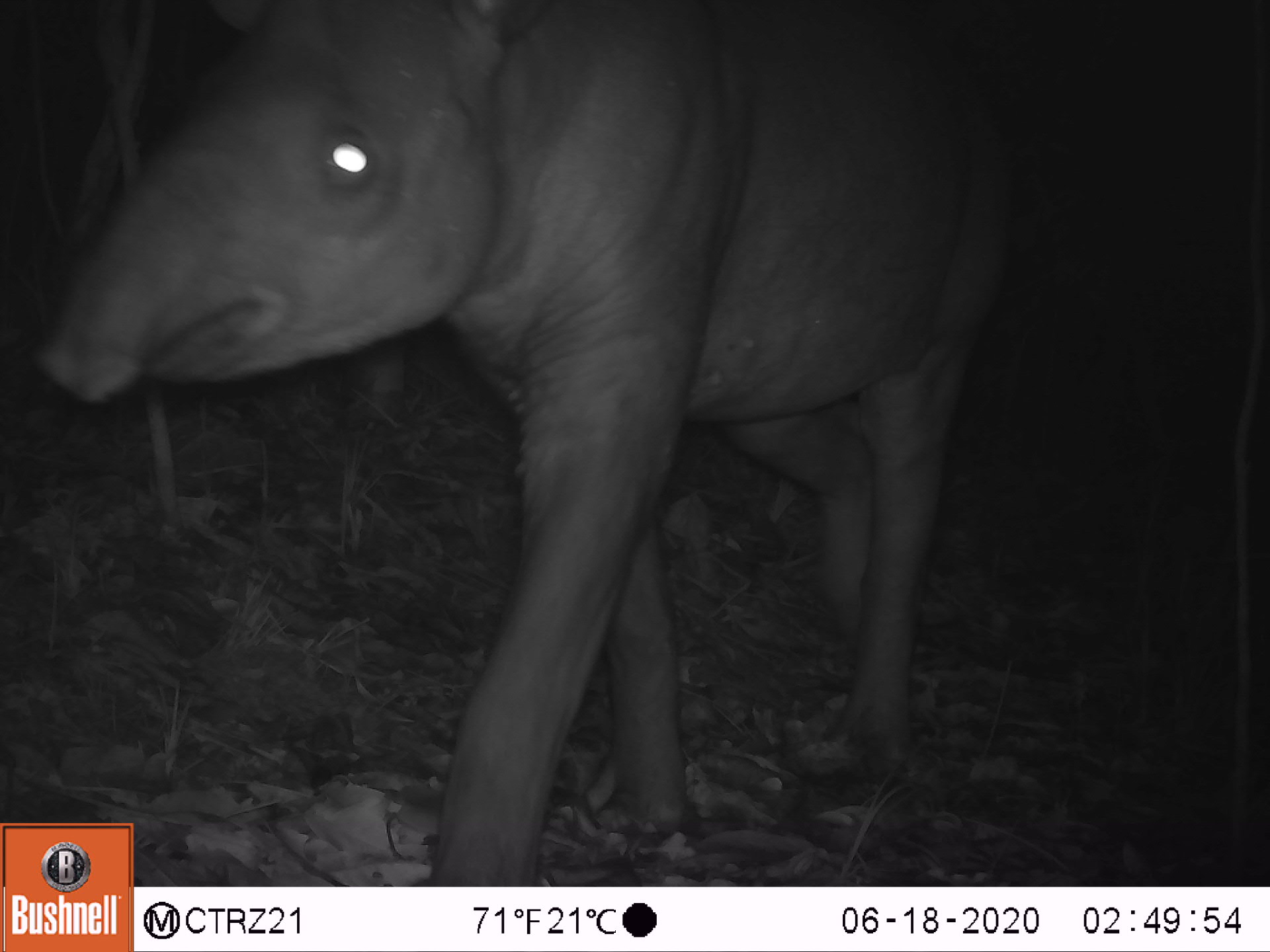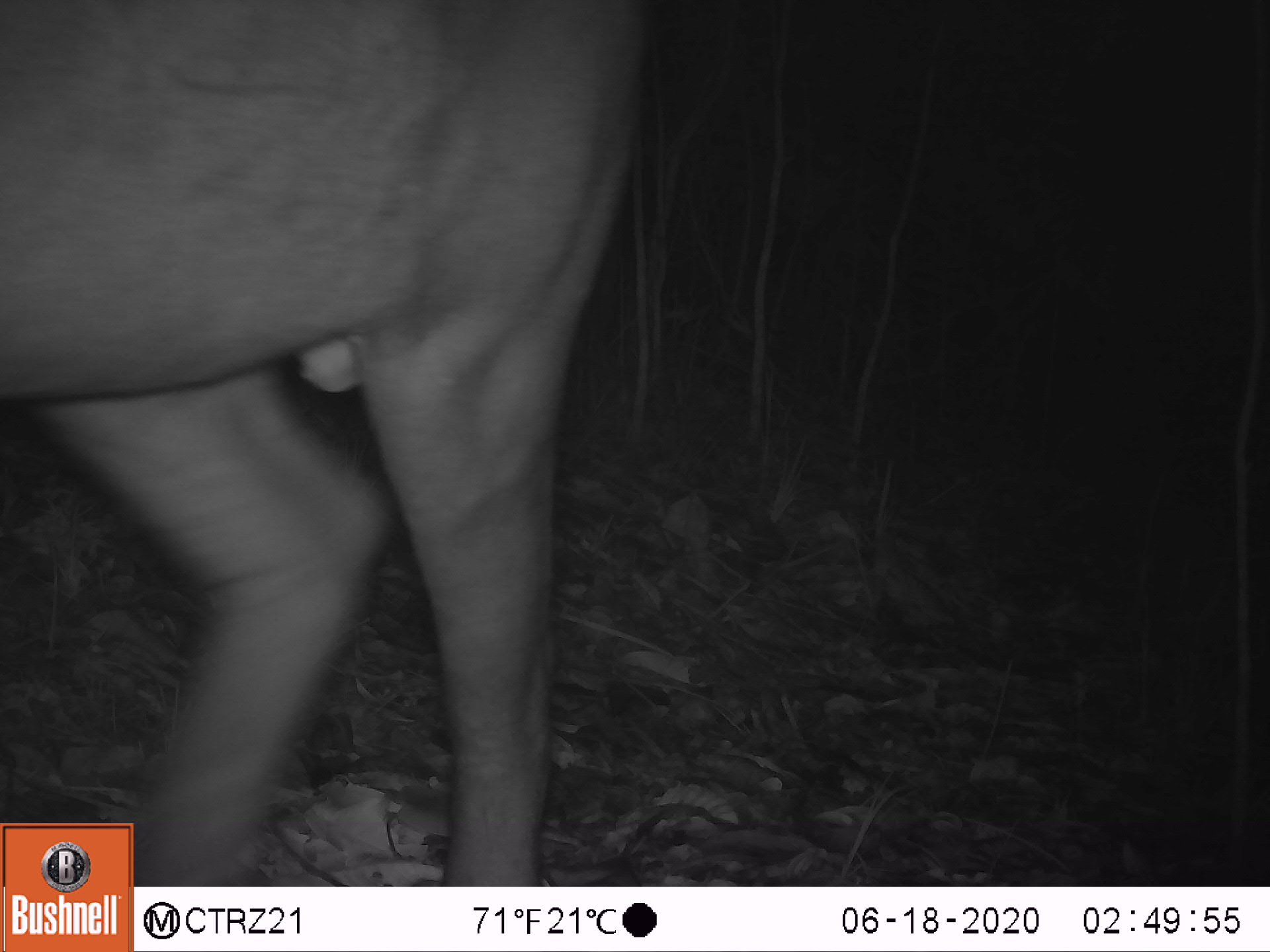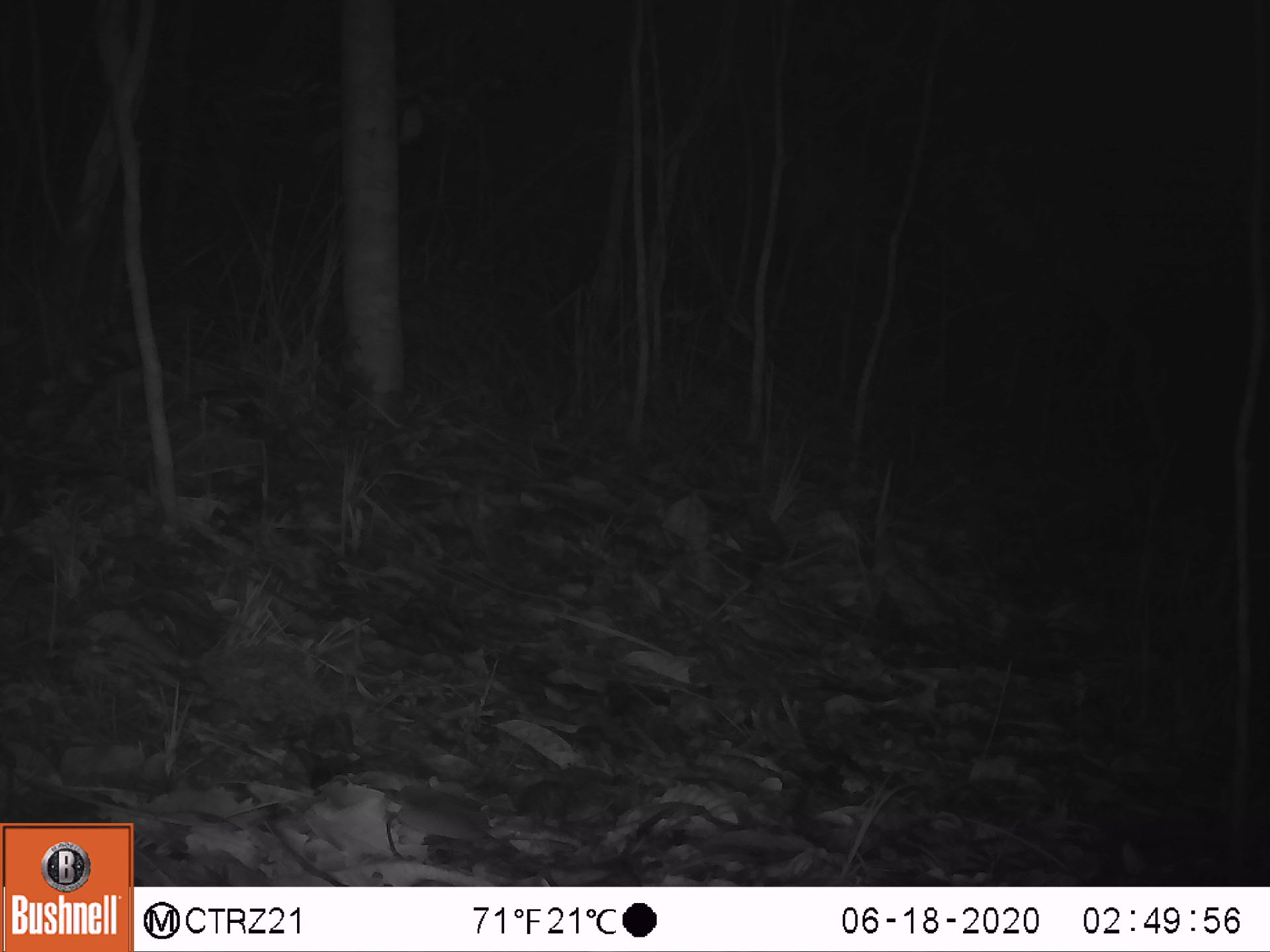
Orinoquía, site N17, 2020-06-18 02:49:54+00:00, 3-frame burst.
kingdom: Animalia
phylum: Chordata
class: Mammalia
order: Perissodactyla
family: Tapiridae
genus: Tapirus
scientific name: Tapirus terrestris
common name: lowland tapir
Lowland tapir (Tapirus terrestris).